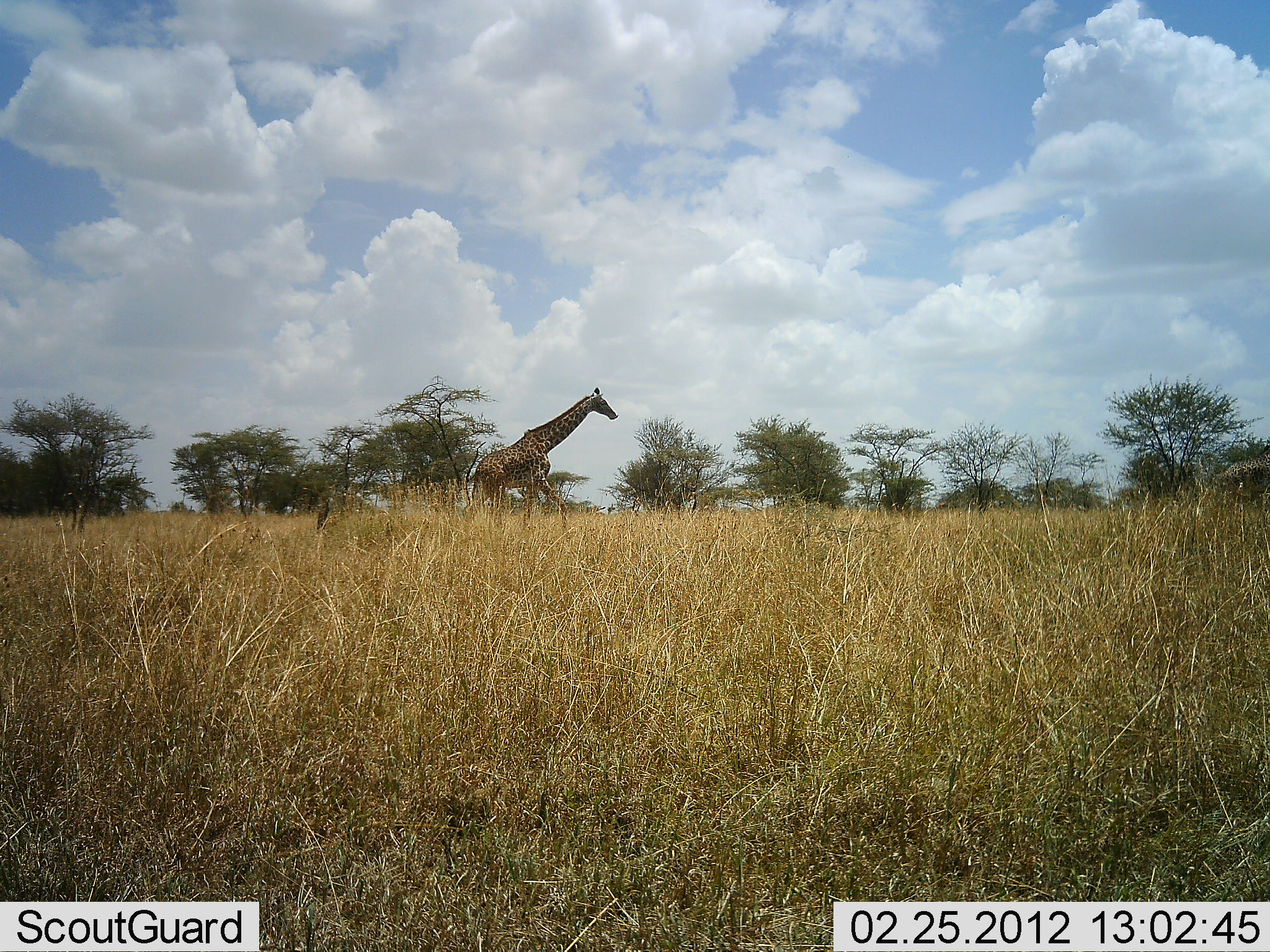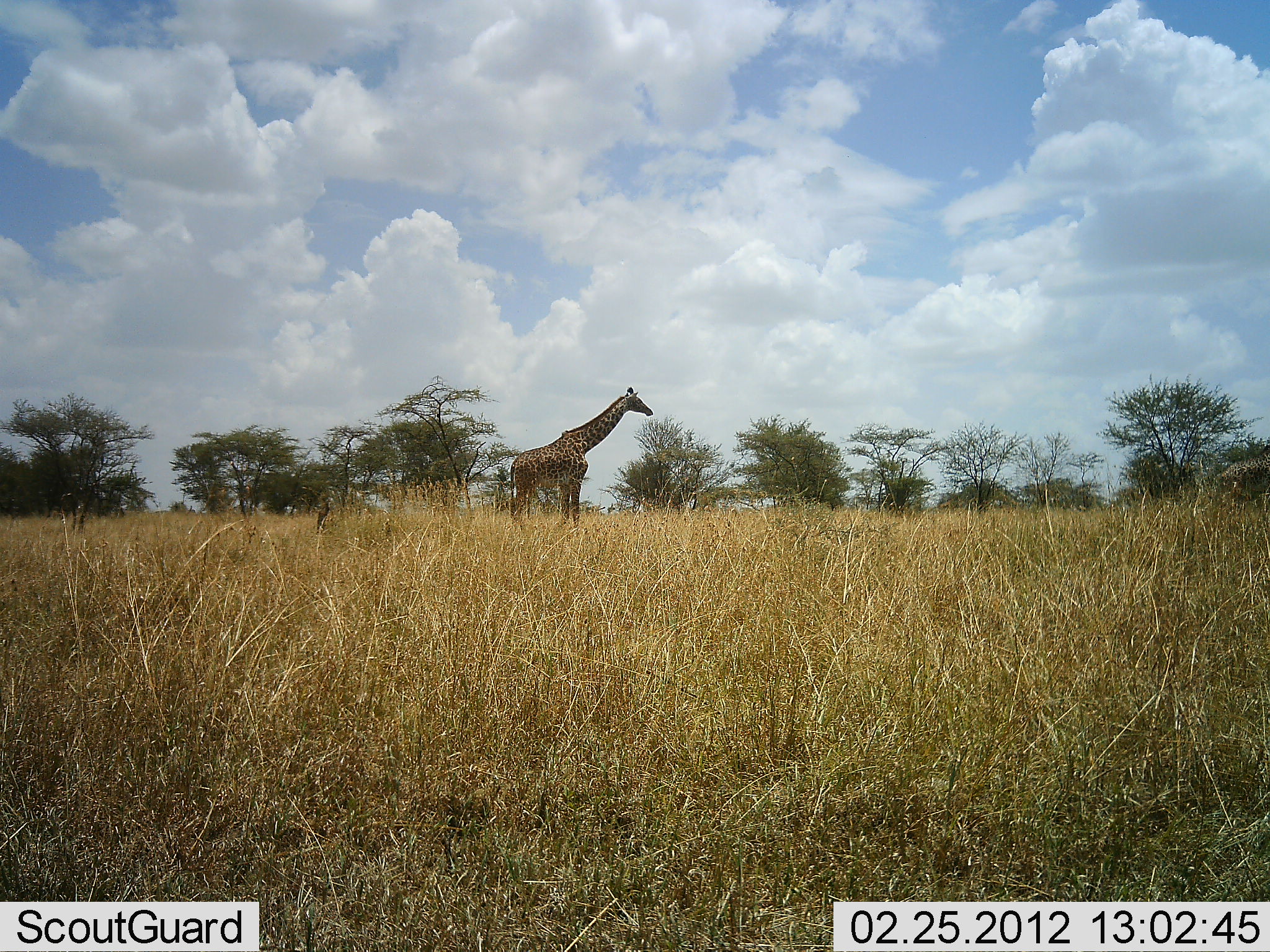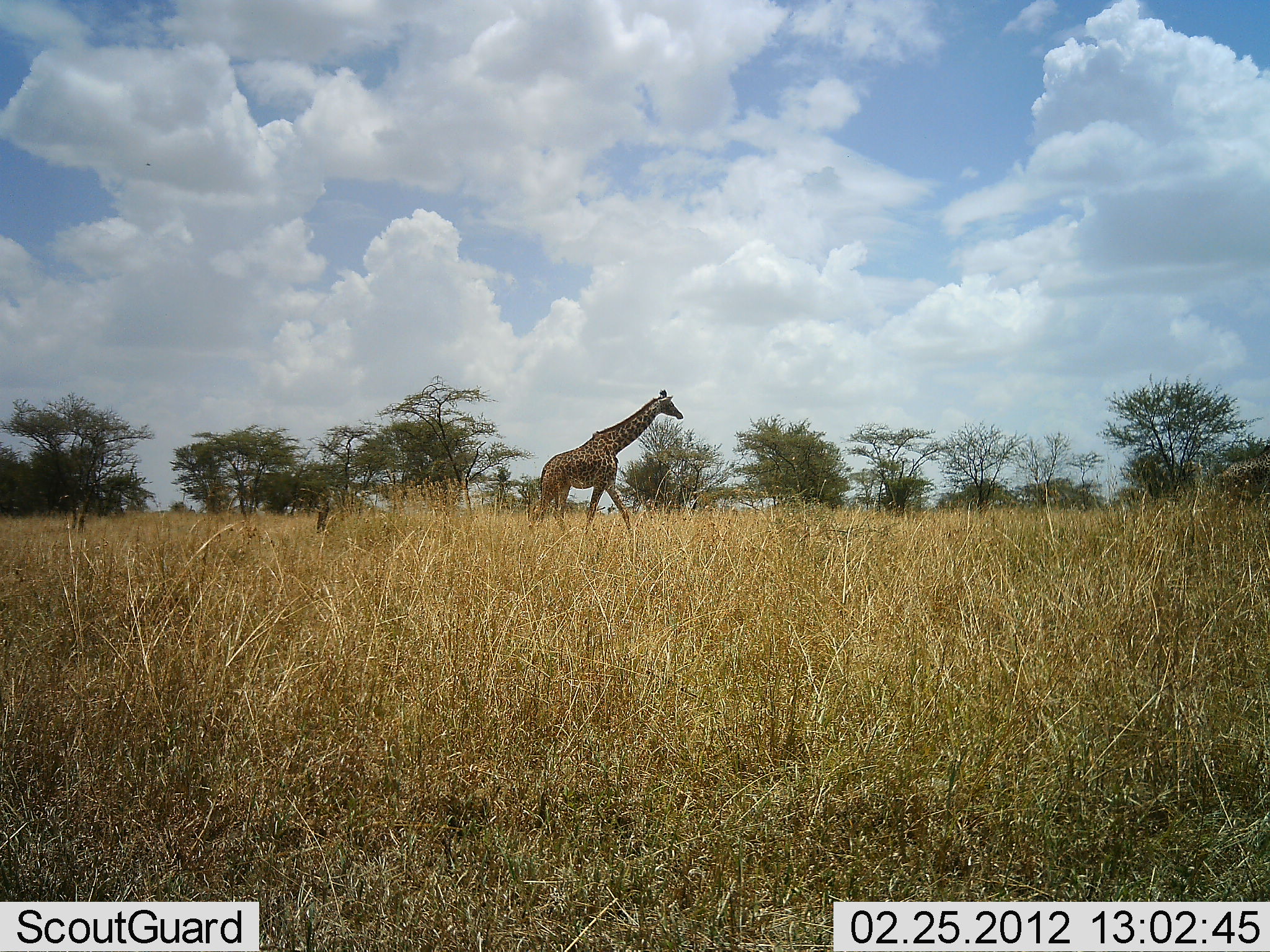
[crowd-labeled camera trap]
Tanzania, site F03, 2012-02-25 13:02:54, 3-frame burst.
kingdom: Animalia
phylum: Chordata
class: Mammalia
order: Artiodactyla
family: Giraffidae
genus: Giraffa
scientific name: Giraffa camelopardalis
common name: giraffe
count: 1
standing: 9%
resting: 0%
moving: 91%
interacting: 0%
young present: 0%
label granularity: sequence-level